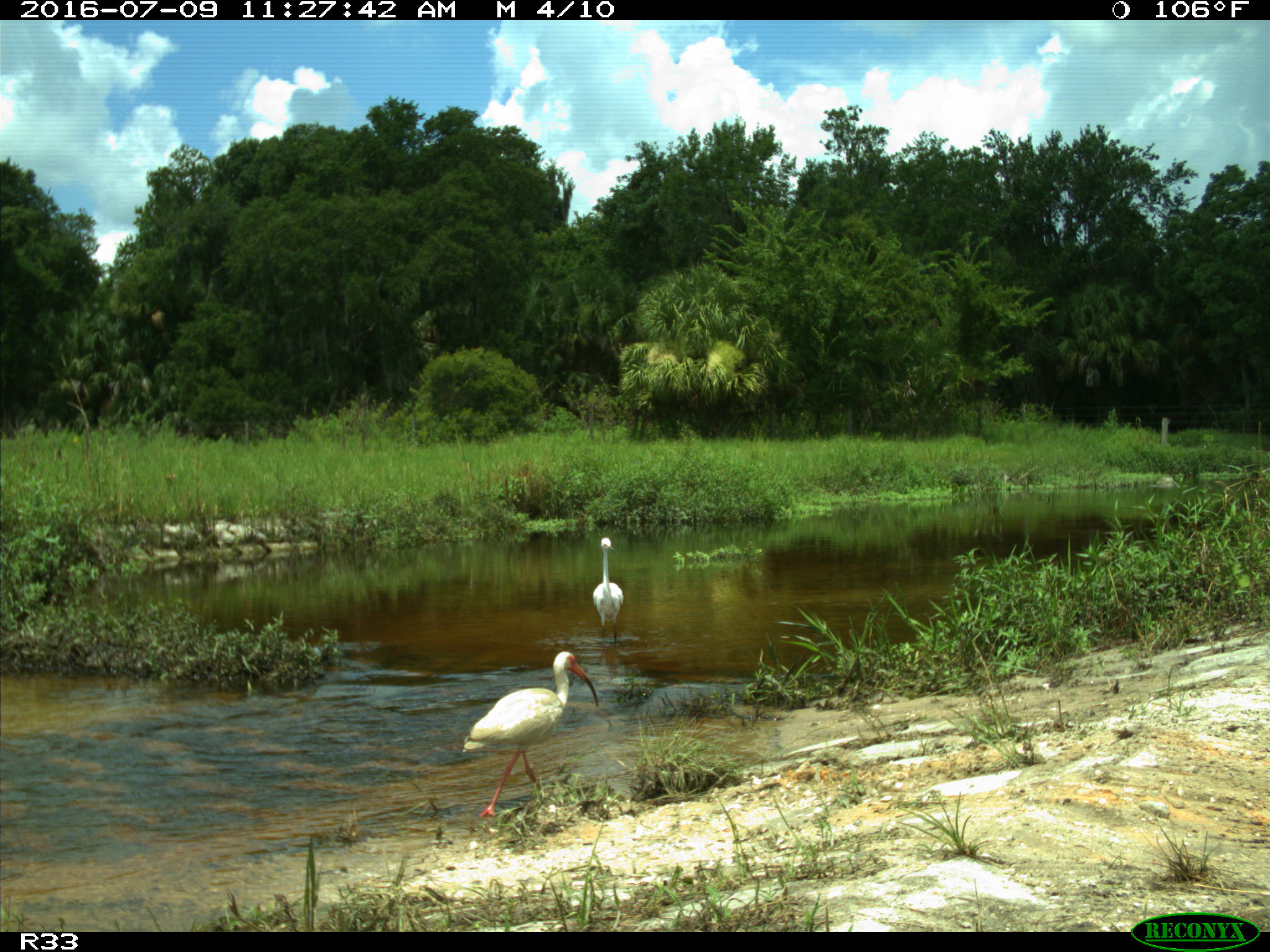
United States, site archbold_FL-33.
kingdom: Animalia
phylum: Chordata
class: Aves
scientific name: Aves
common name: birds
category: unidentified bird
Unidentified bird (birds) (Aves).